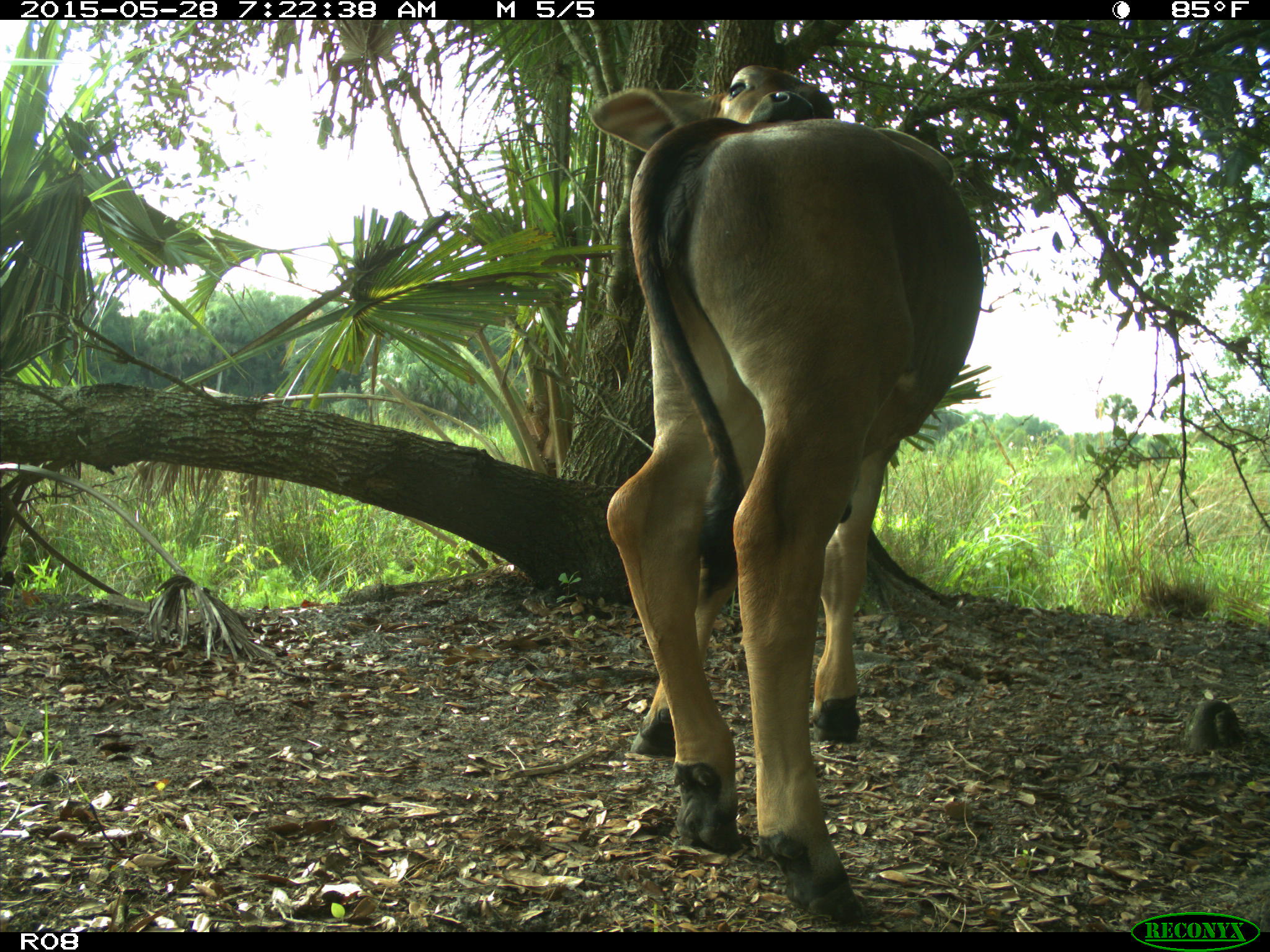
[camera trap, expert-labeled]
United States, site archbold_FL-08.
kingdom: Animalia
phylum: Chordata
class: Mammalia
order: Artiodactyla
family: Bovidae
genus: Bos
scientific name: Bos taurus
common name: domestic cow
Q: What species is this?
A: Bos taurus (domestic cow).